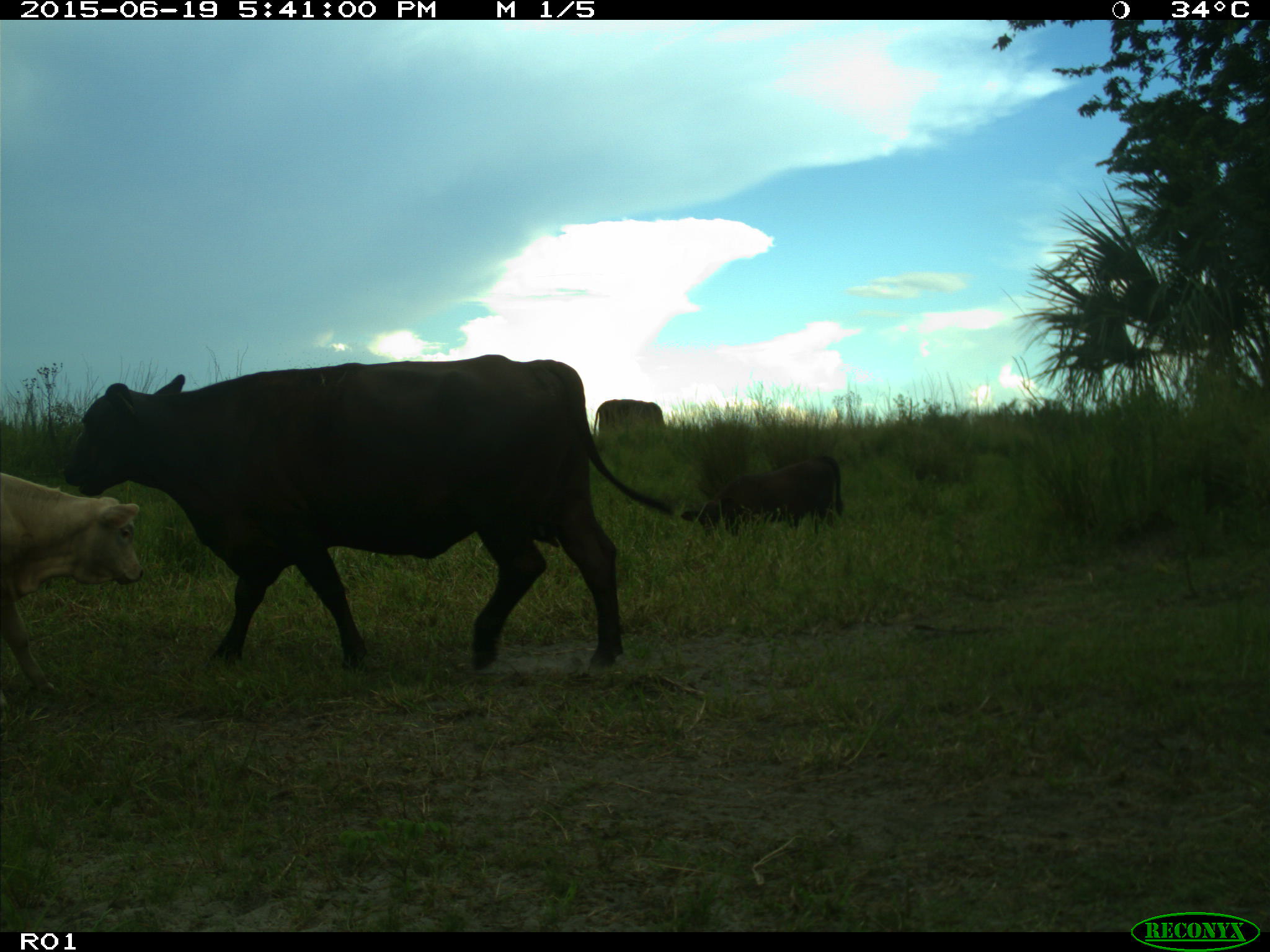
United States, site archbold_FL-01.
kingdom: Animalia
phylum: Chordata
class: Mammalia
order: Artiodactyla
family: Bovidae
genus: Bos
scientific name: Bos taurus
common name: domestic cow